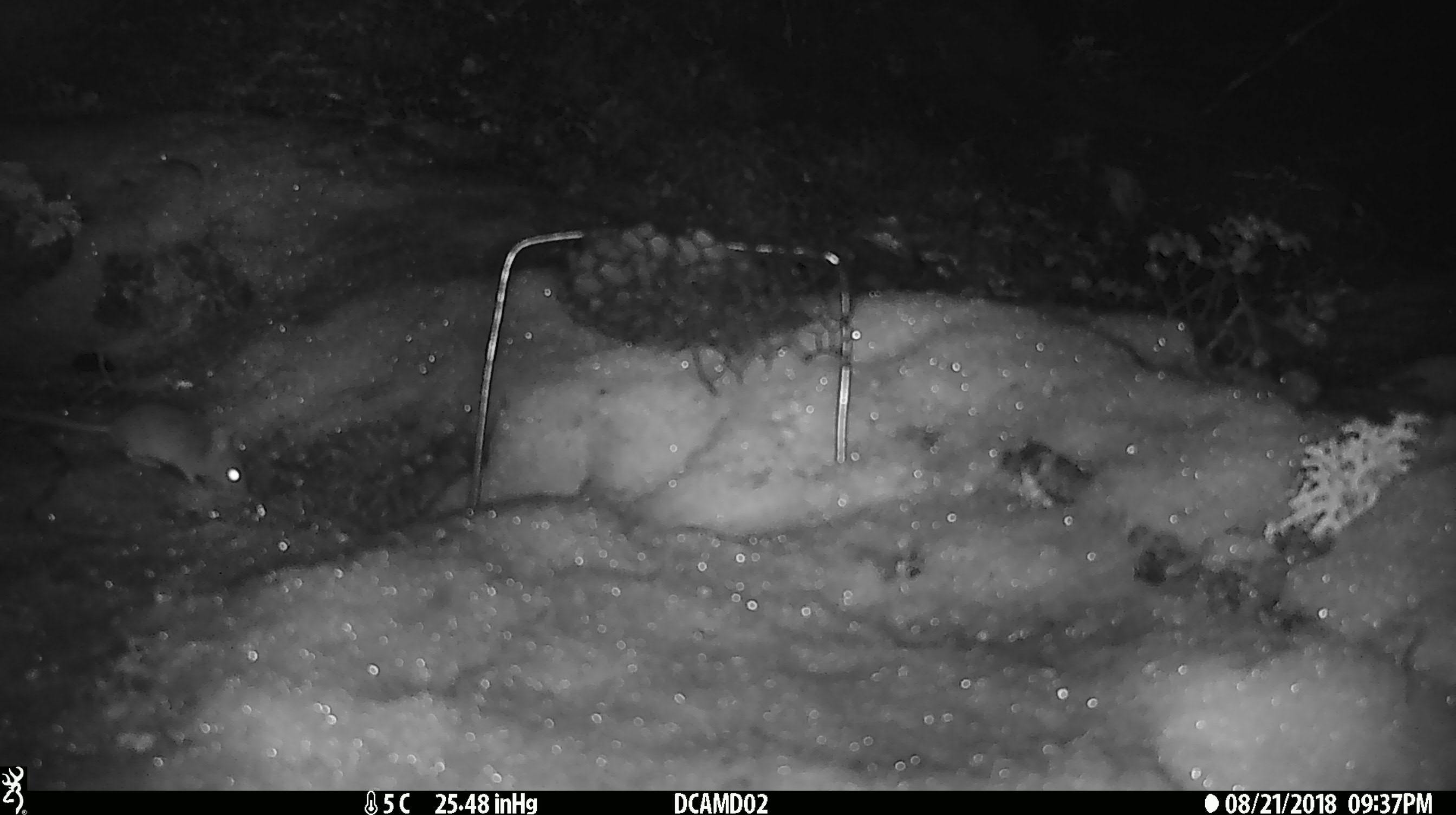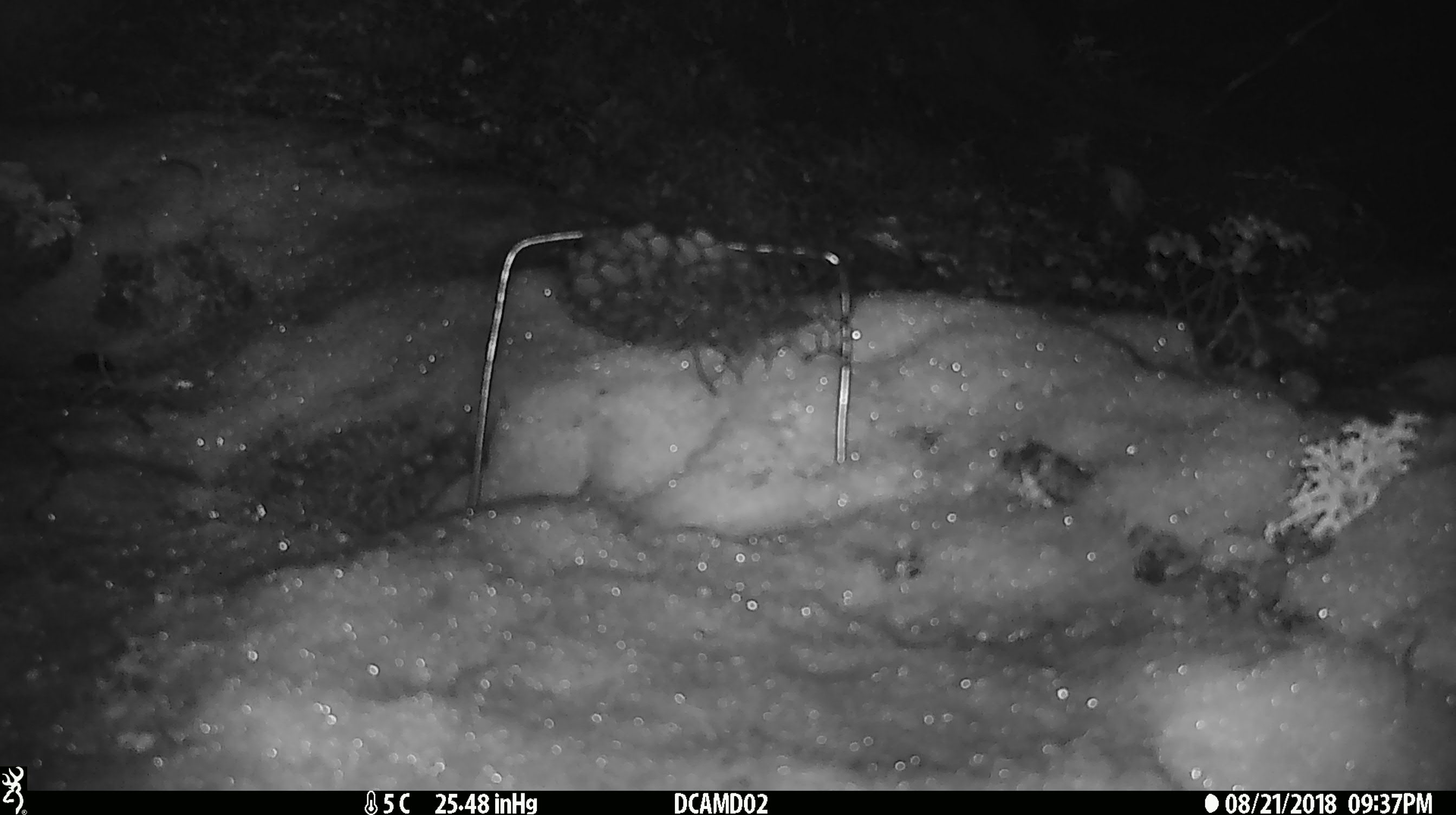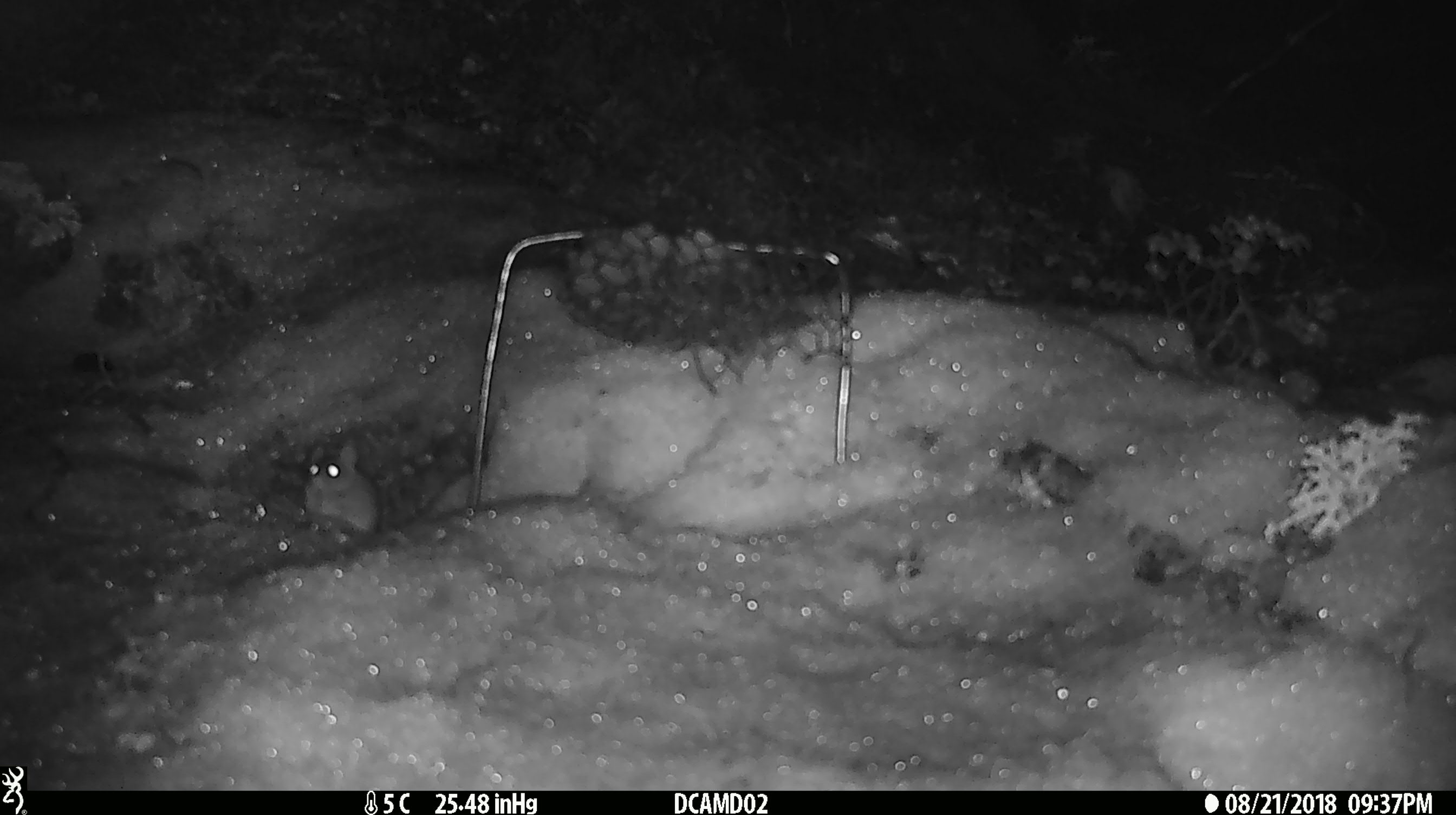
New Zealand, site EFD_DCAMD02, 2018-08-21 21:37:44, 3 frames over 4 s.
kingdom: Animalia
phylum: Chordata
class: Mammalia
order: Rodentia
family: Muridae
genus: Mus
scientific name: Mus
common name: mouse